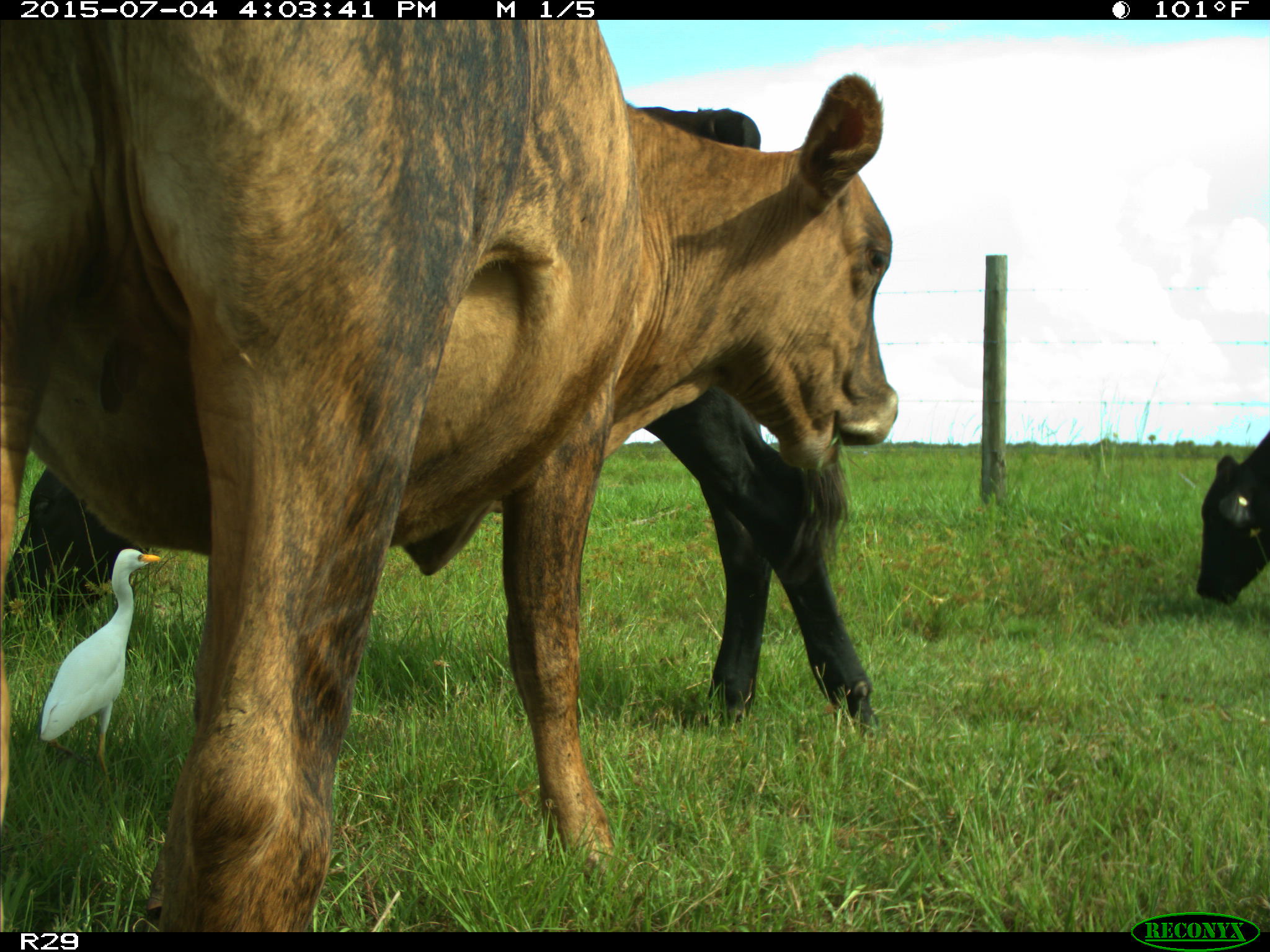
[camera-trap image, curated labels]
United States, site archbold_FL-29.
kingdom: Animalia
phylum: Chordata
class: Mammalia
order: Artiodactyla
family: Bovidae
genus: Bos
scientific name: Bos taurus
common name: domestic cow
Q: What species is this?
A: Bos taurus (domestic cow).